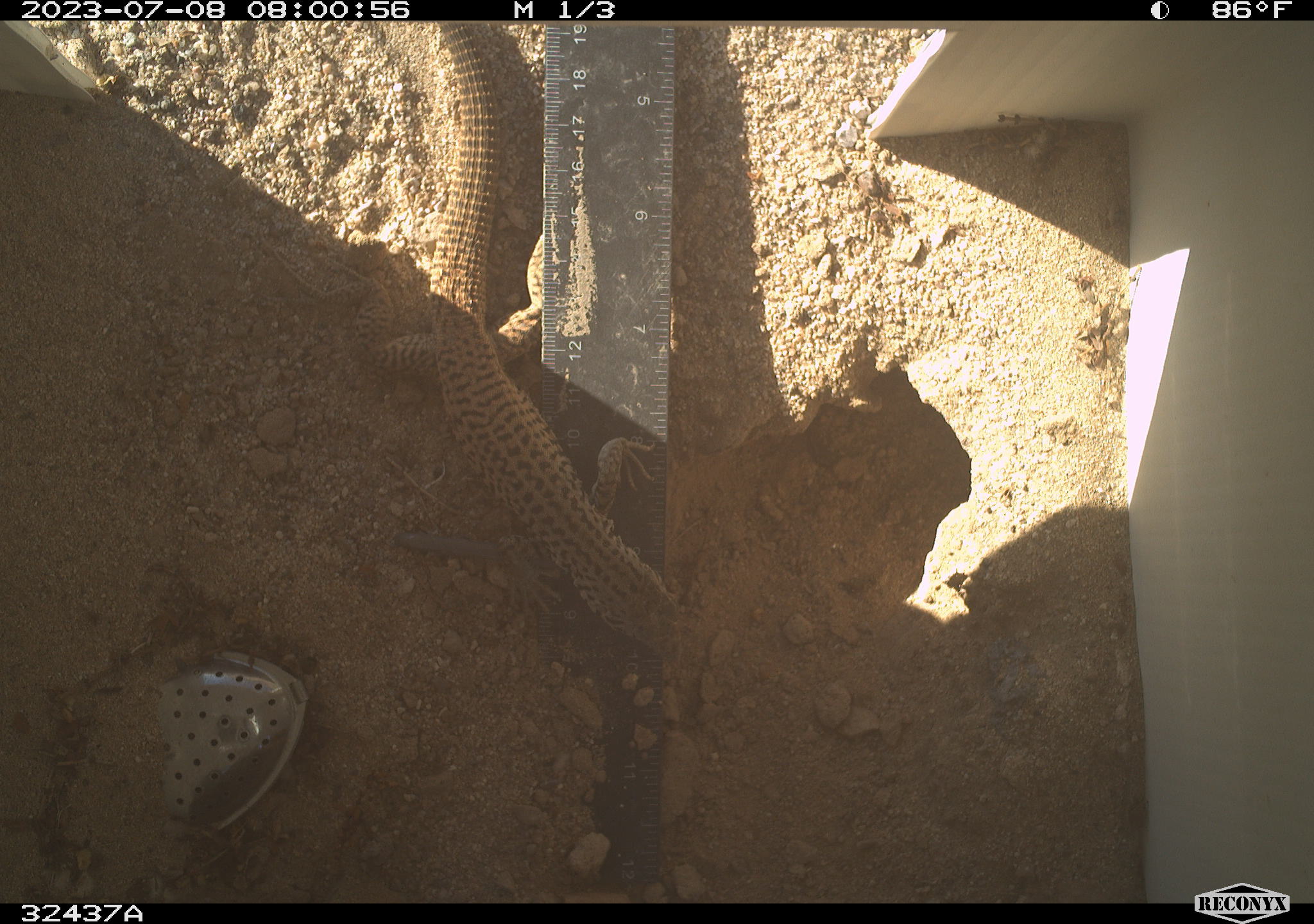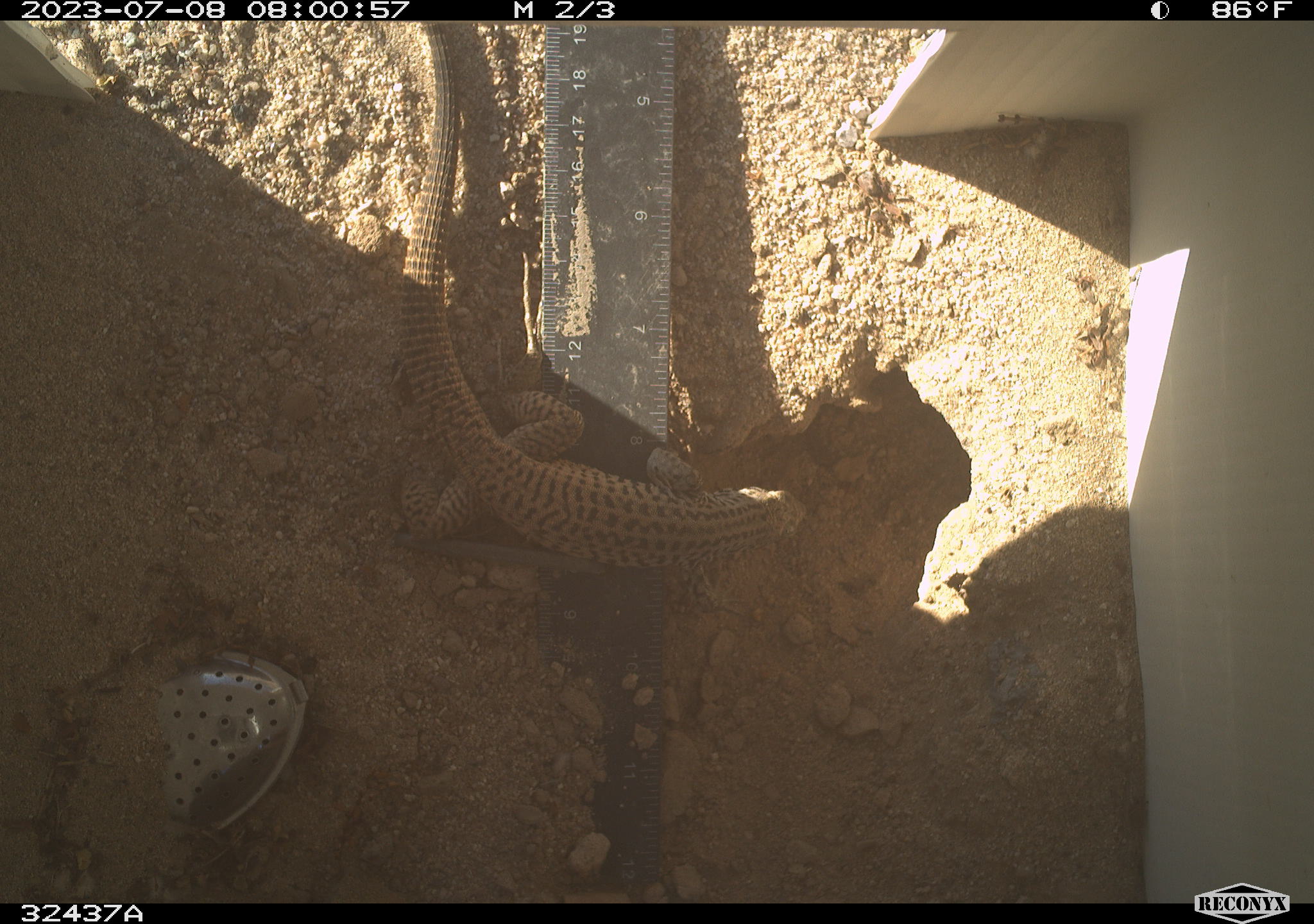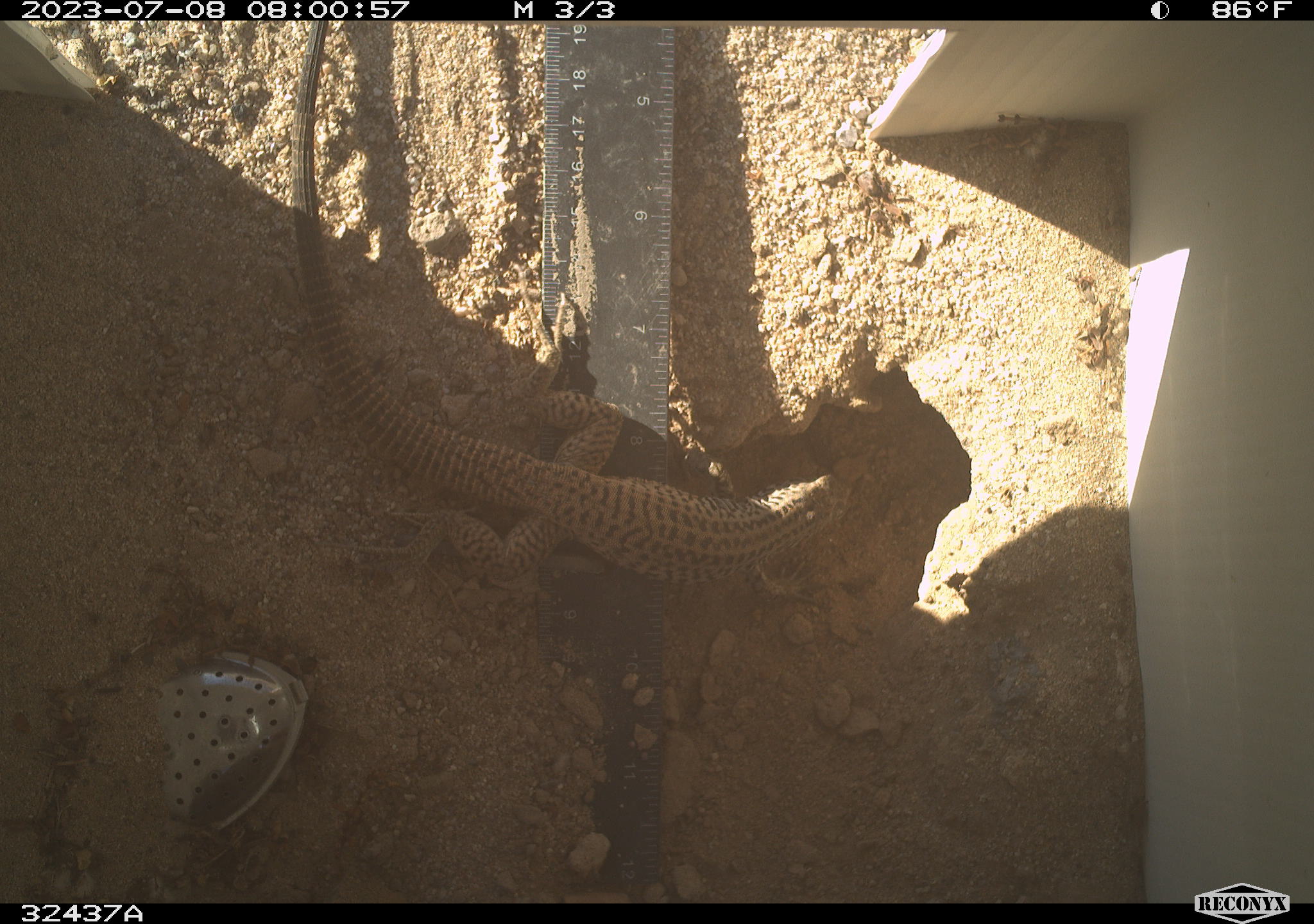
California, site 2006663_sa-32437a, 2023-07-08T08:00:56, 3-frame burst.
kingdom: Animalia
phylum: Chordata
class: Reptilia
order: Squamata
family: Teiidae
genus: Aspidoscelis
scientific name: Aspidoscelis tigris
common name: western whiptail